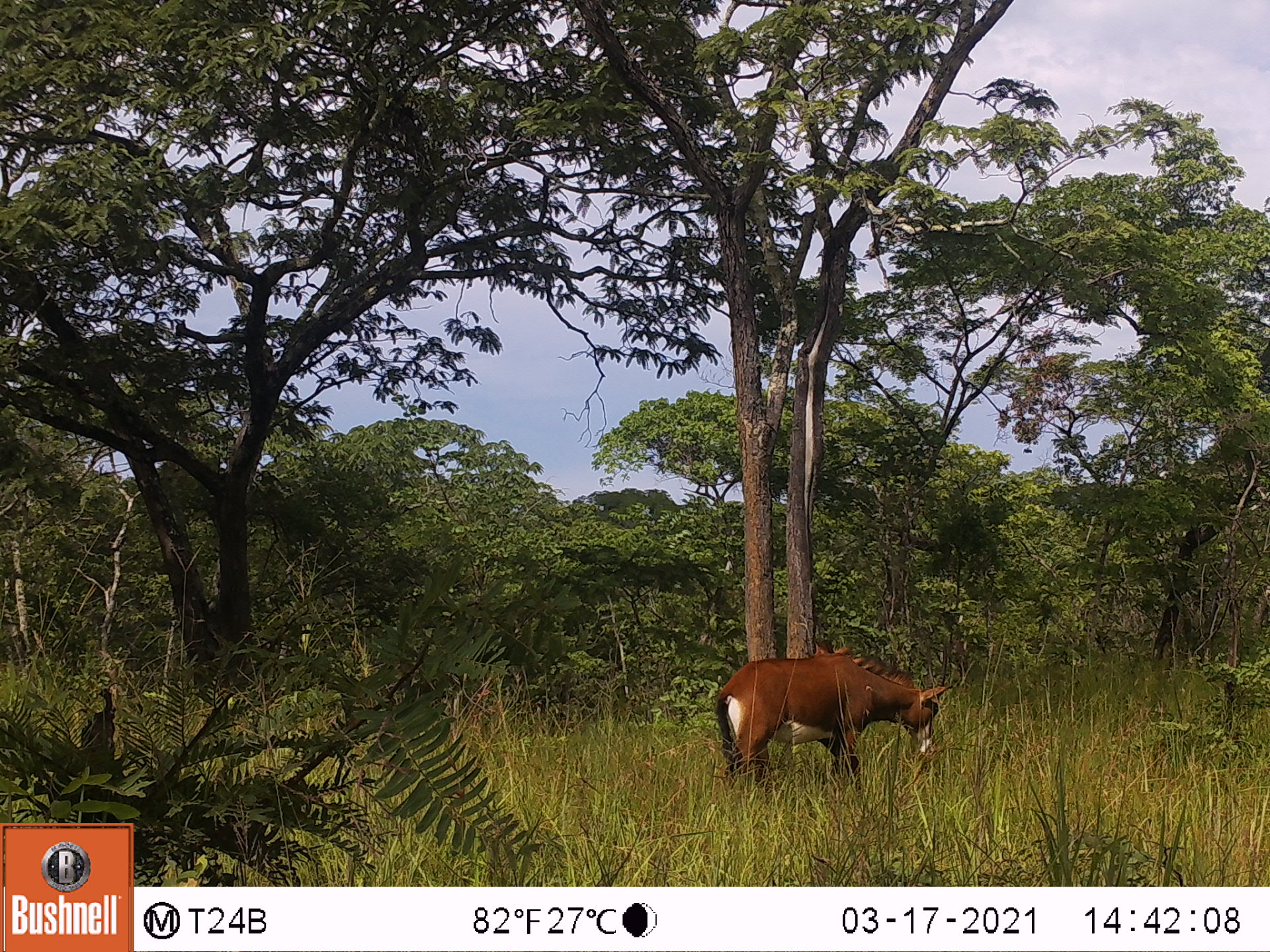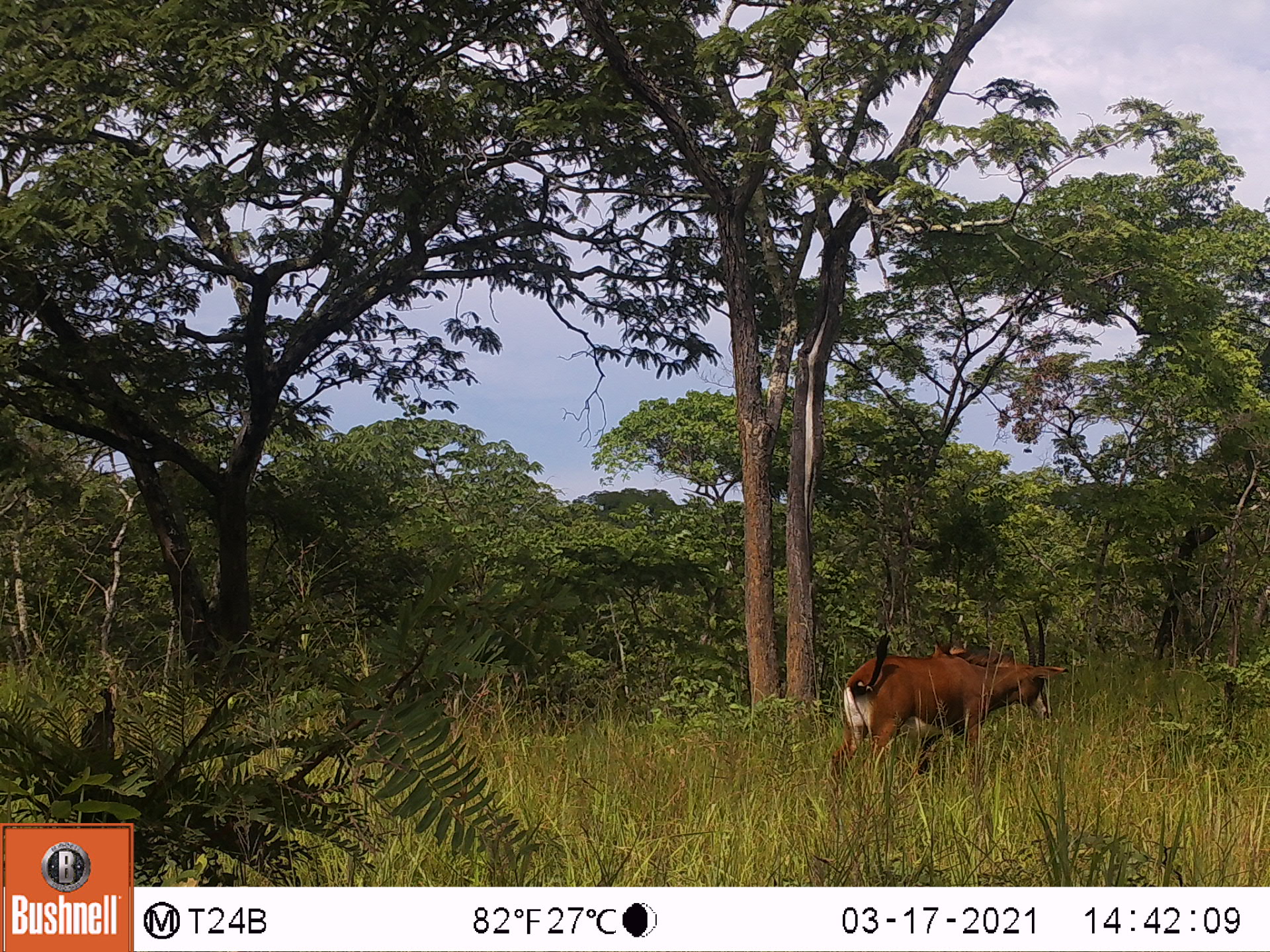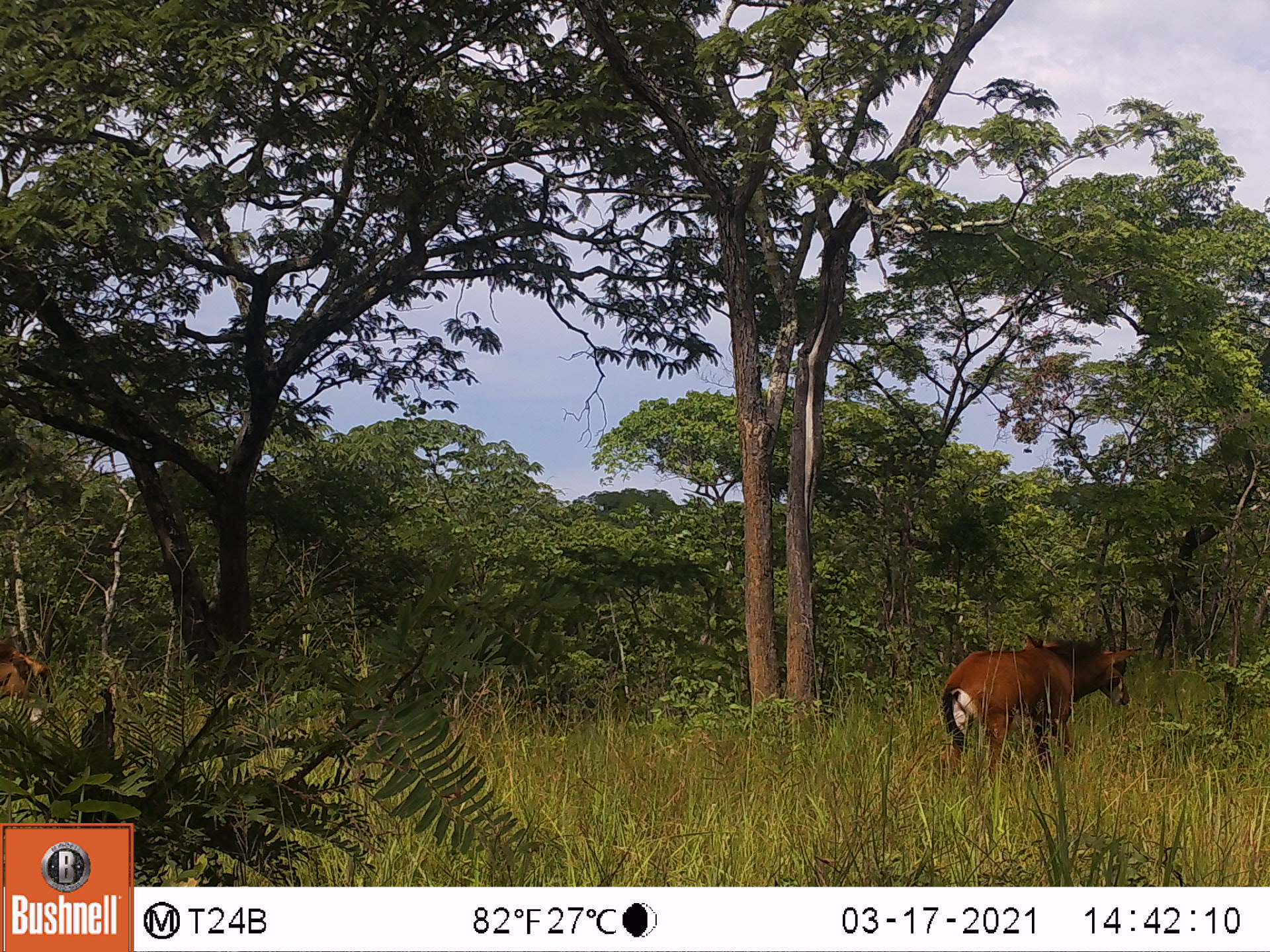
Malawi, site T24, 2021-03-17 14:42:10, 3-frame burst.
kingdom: Animalia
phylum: Chordata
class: Mammalia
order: Artiodactyla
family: Bovidae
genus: Hippotragus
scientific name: Hippotragus niger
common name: sable antelope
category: sable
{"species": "sable (sable antelope) (Hippotragus niger)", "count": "1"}